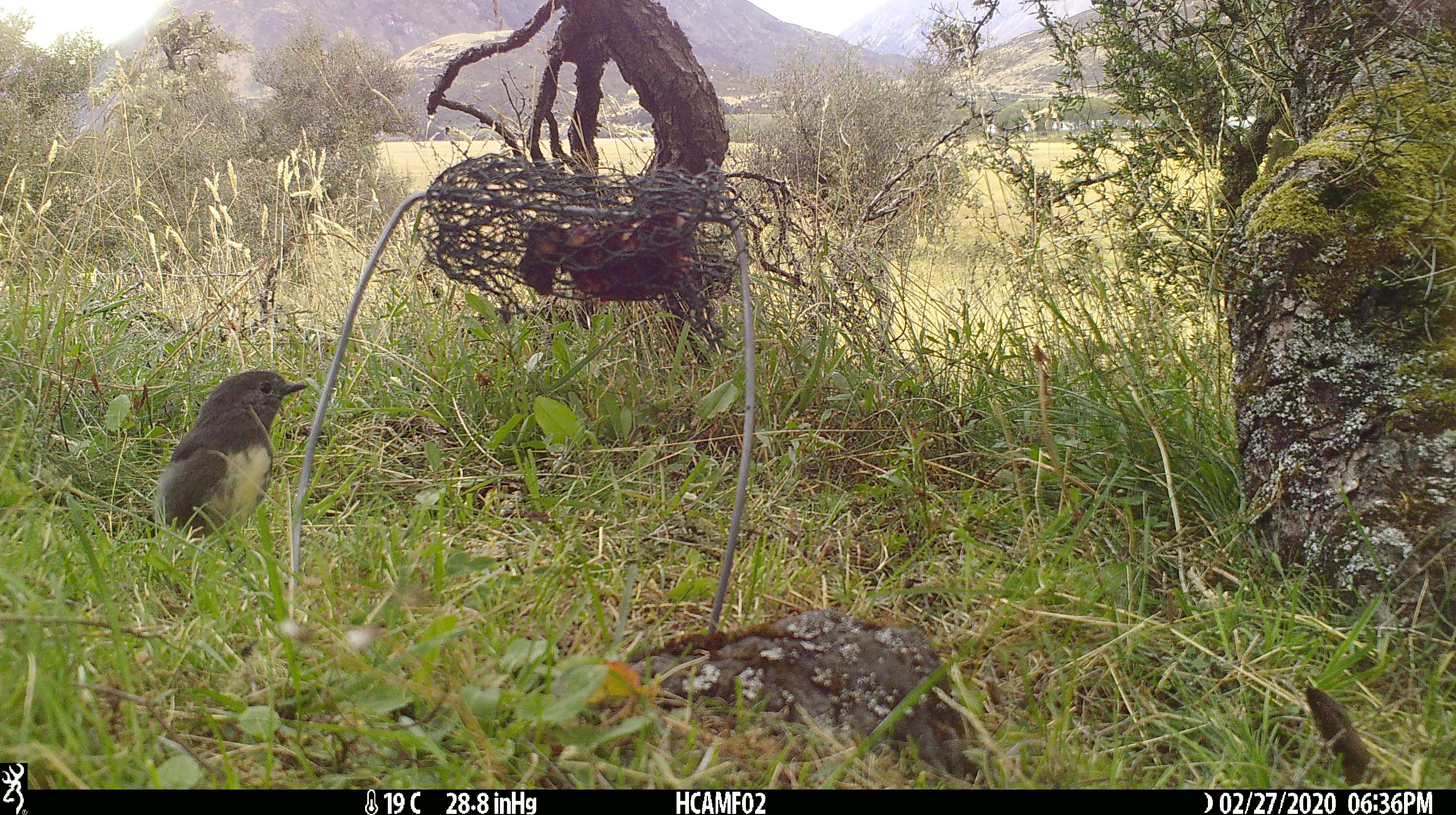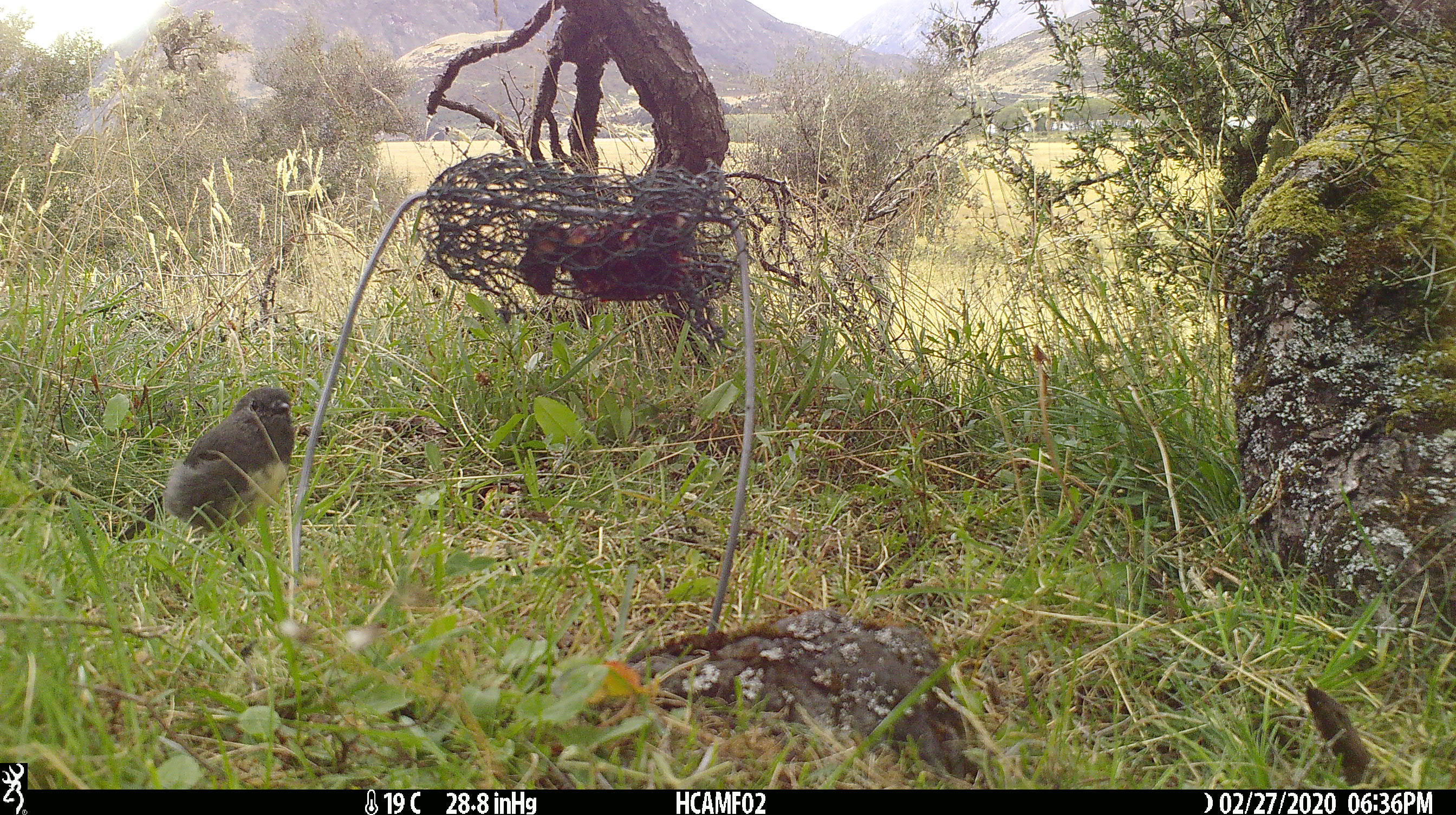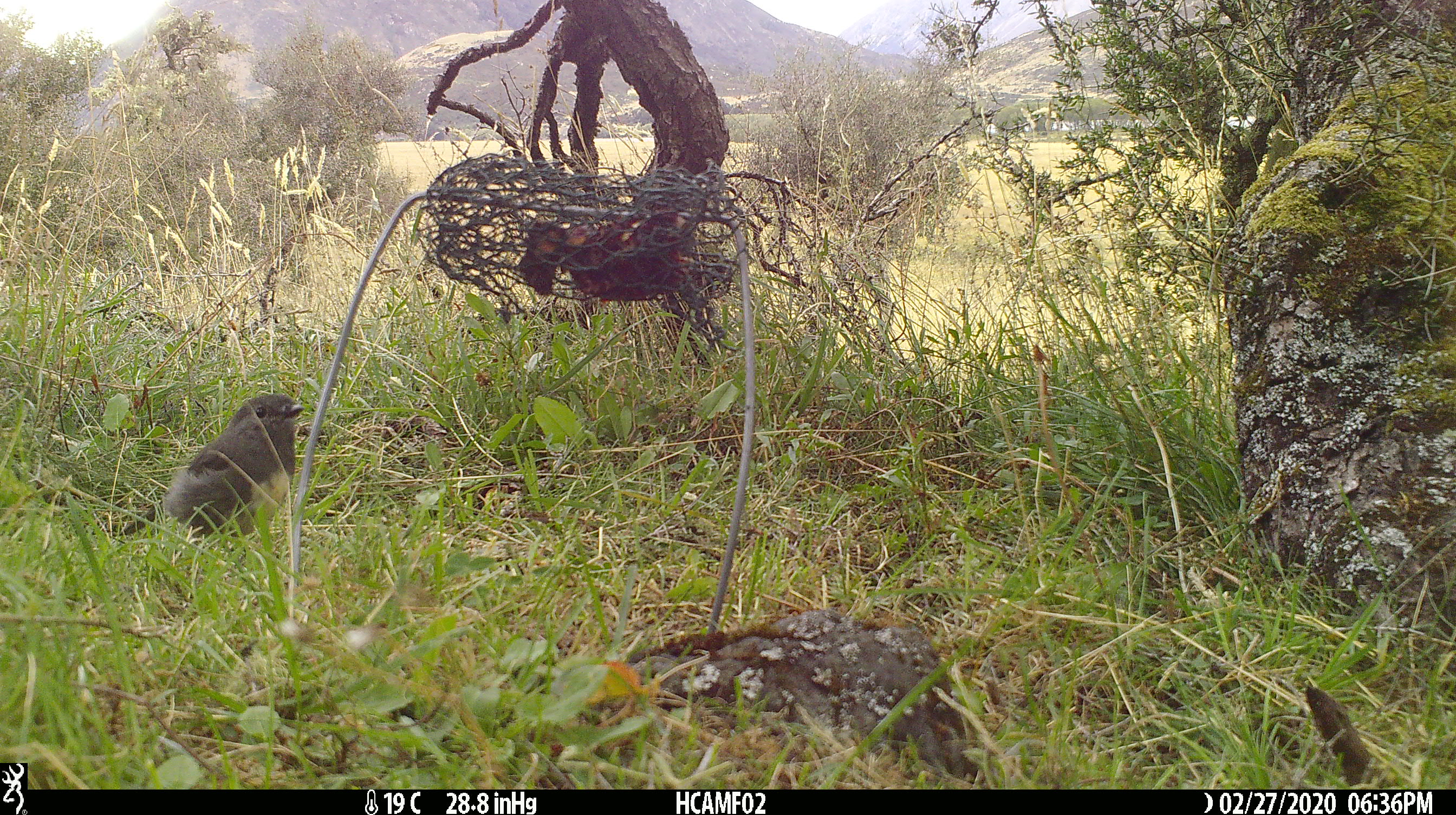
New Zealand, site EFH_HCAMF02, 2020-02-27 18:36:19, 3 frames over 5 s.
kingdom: Animalia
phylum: Chordata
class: Aves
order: Passeriformes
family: Petroicidae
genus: Petroica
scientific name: Petroica australis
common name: new zealand robin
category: robin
Robin (new zealand robin) (Petroica australis).